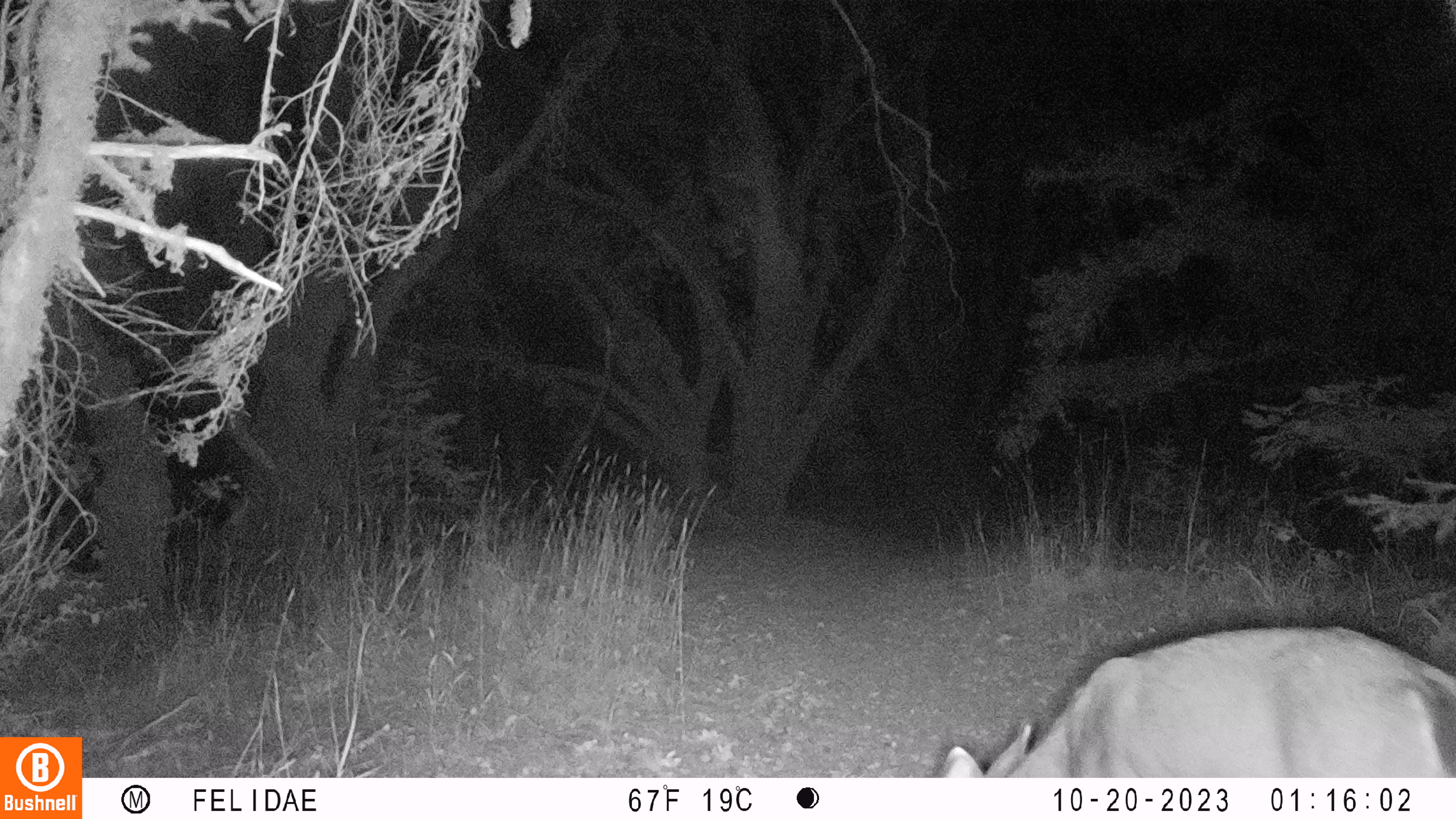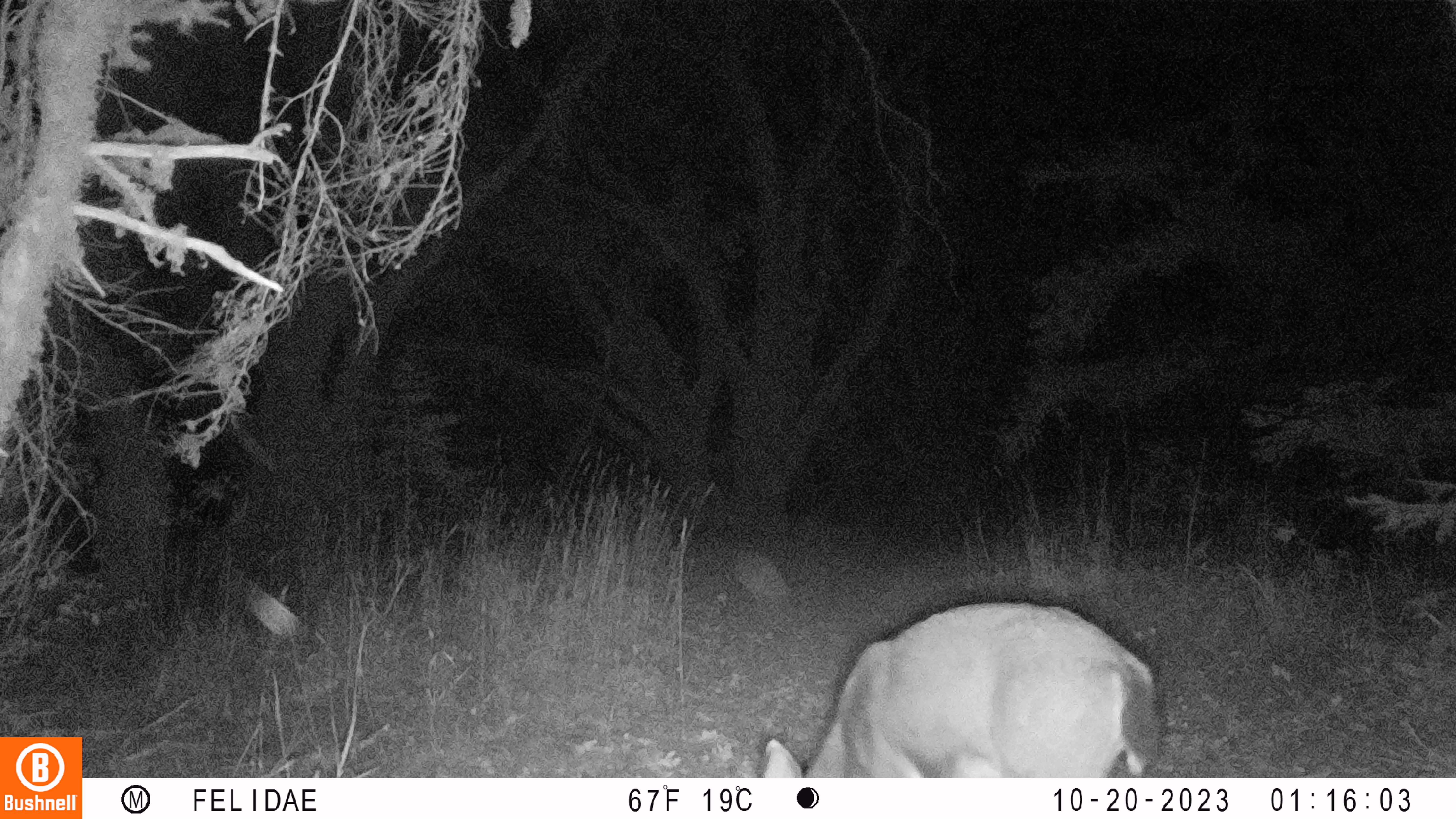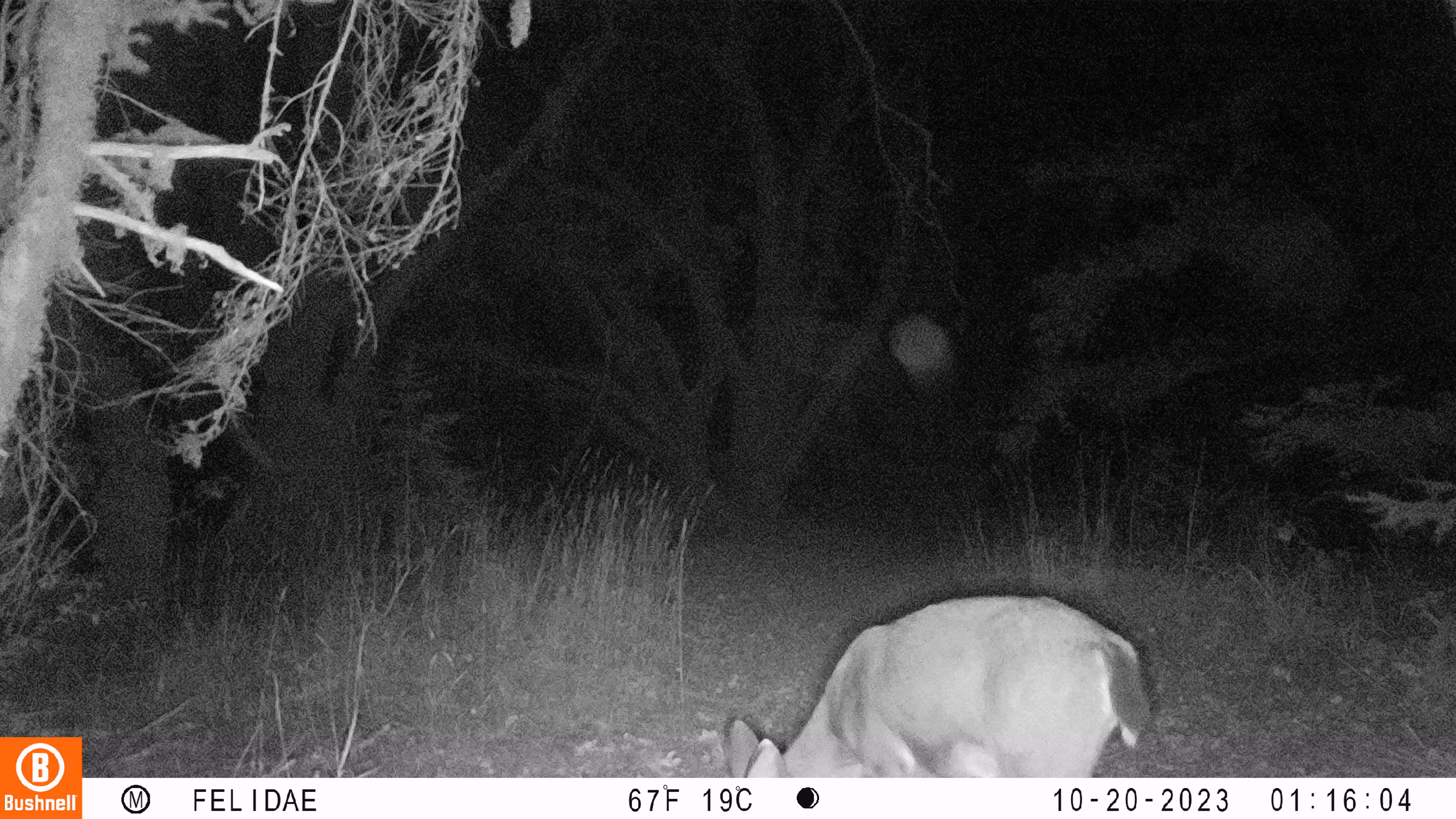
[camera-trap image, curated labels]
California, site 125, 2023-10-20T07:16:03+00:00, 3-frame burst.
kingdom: Animalia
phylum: Chordata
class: Mammalia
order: Artiodactyla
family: Cervidae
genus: Odocoileus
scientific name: Odocoileus hemionus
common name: mule deer